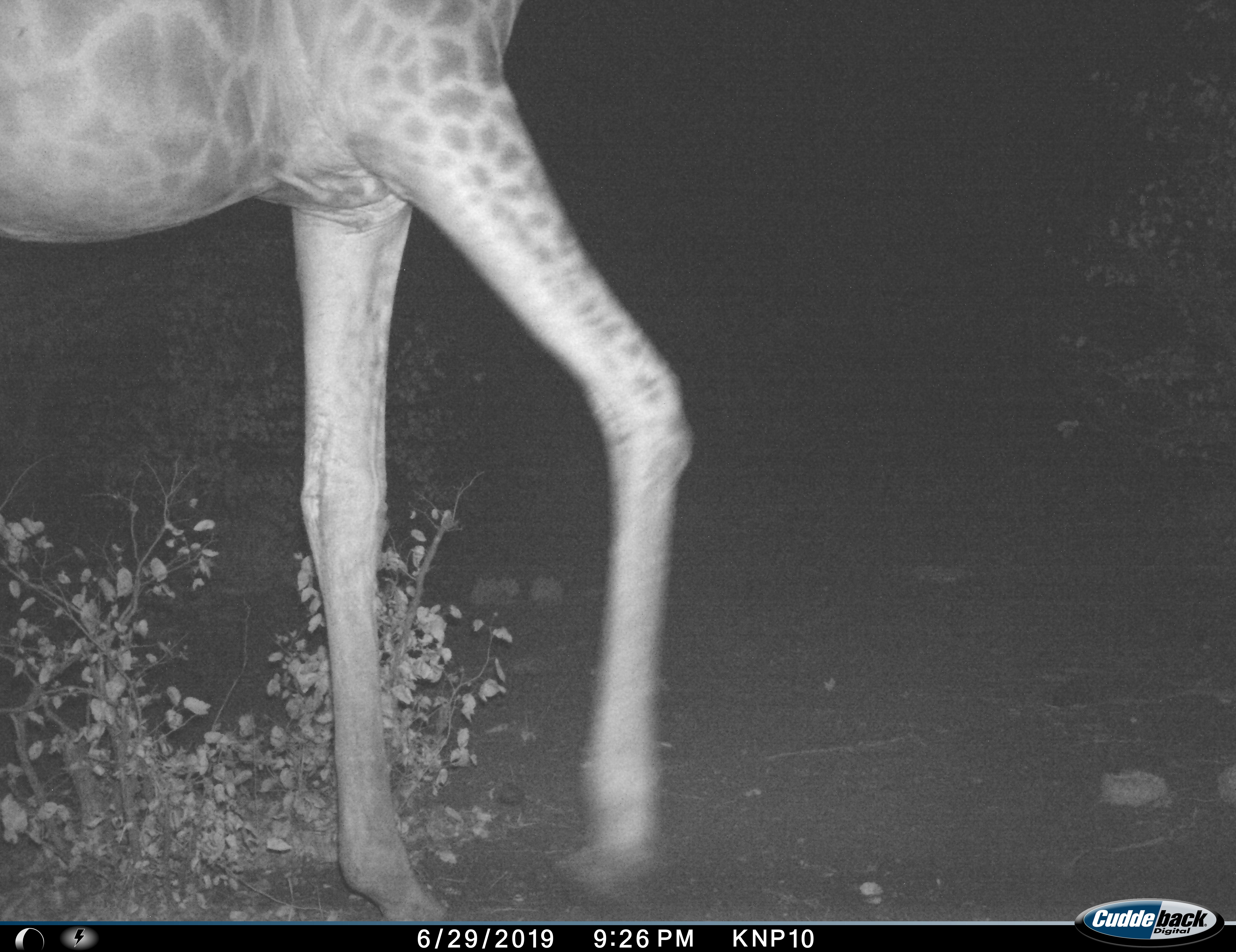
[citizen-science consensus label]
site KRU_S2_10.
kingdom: Animalia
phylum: Chordata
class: Mammalia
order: Artiodactyla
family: Giraffidae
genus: Giraffa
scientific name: Giraffa camelopardalis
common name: giraffe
Giraffe (Giraffa camelopardalis), count 1. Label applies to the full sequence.